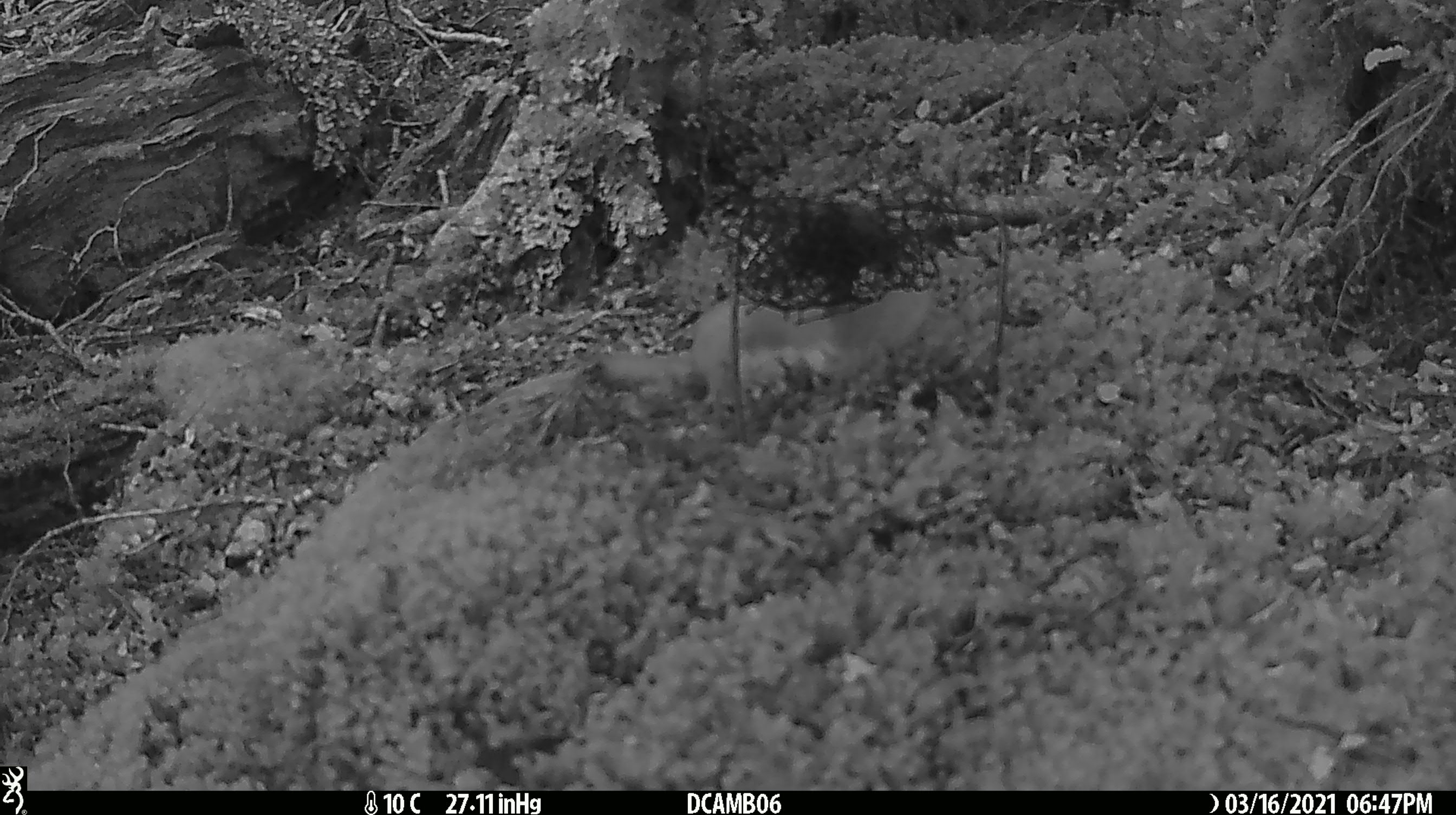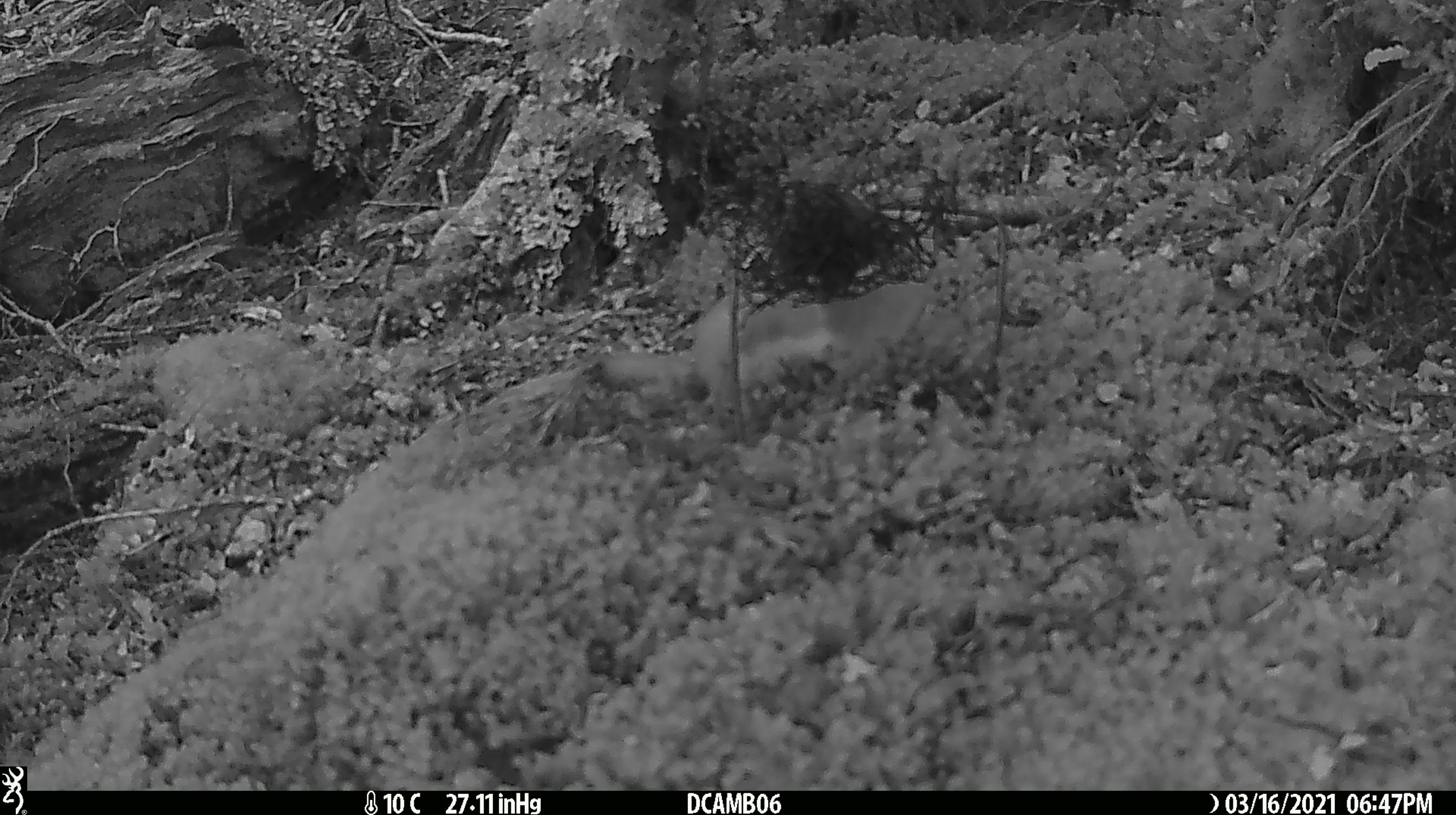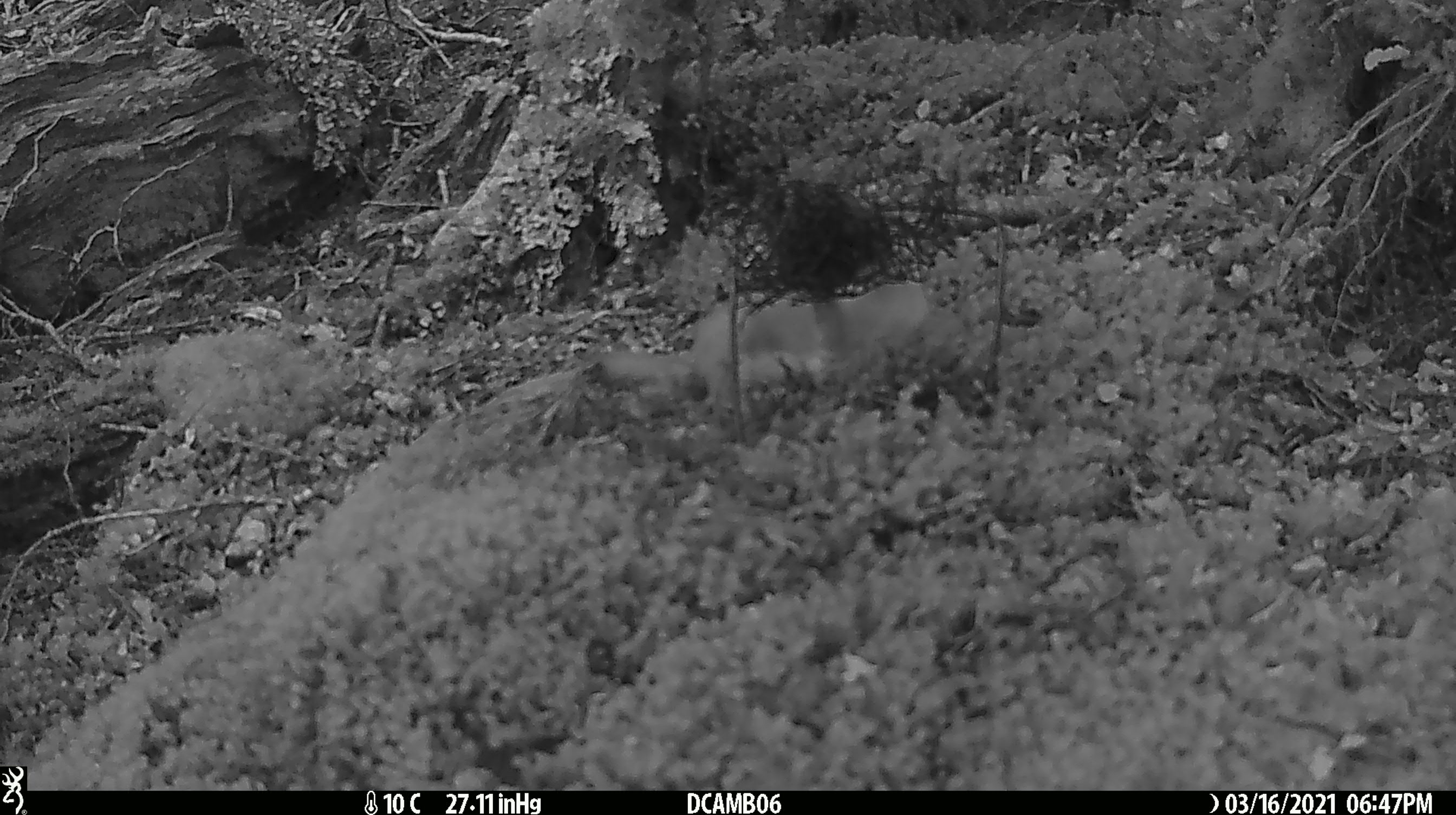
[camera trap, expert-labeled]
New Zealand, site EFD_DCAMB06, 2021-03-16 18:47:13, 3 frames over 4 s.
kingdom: Animalia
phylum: Chordata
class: Mammalia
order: Carnivora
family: Mustelidae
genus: Mustela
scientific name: Mustela erminea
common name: stoat